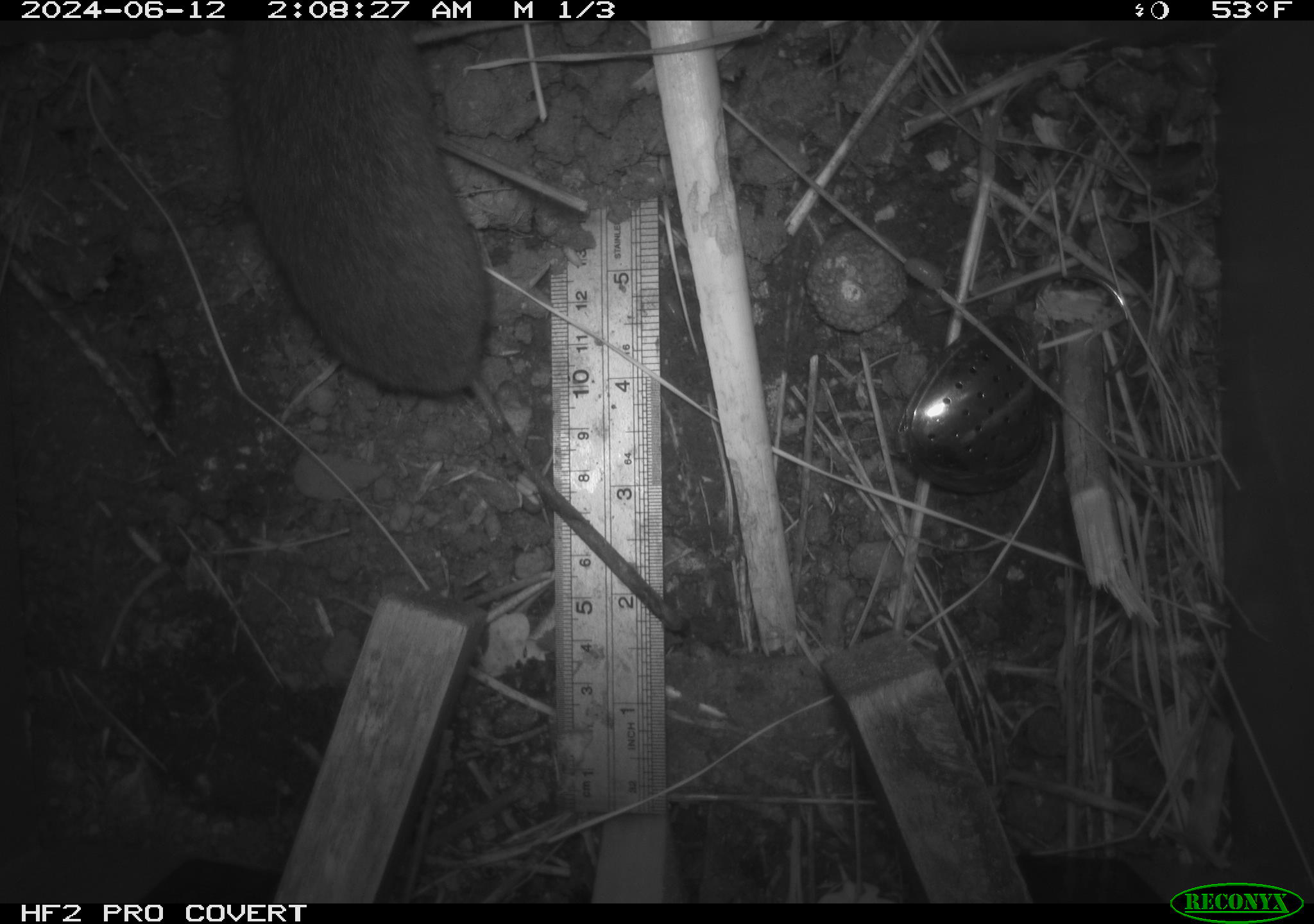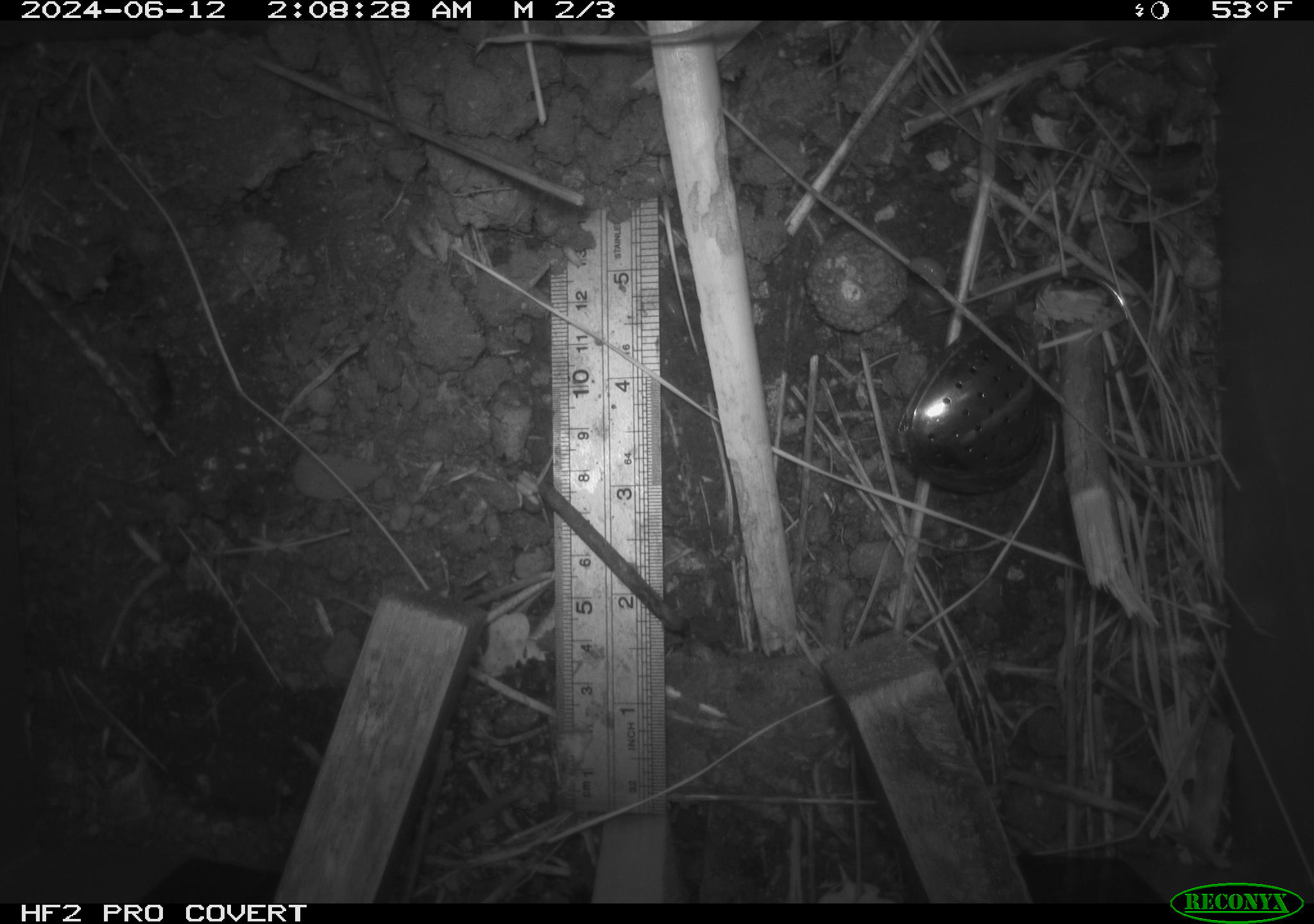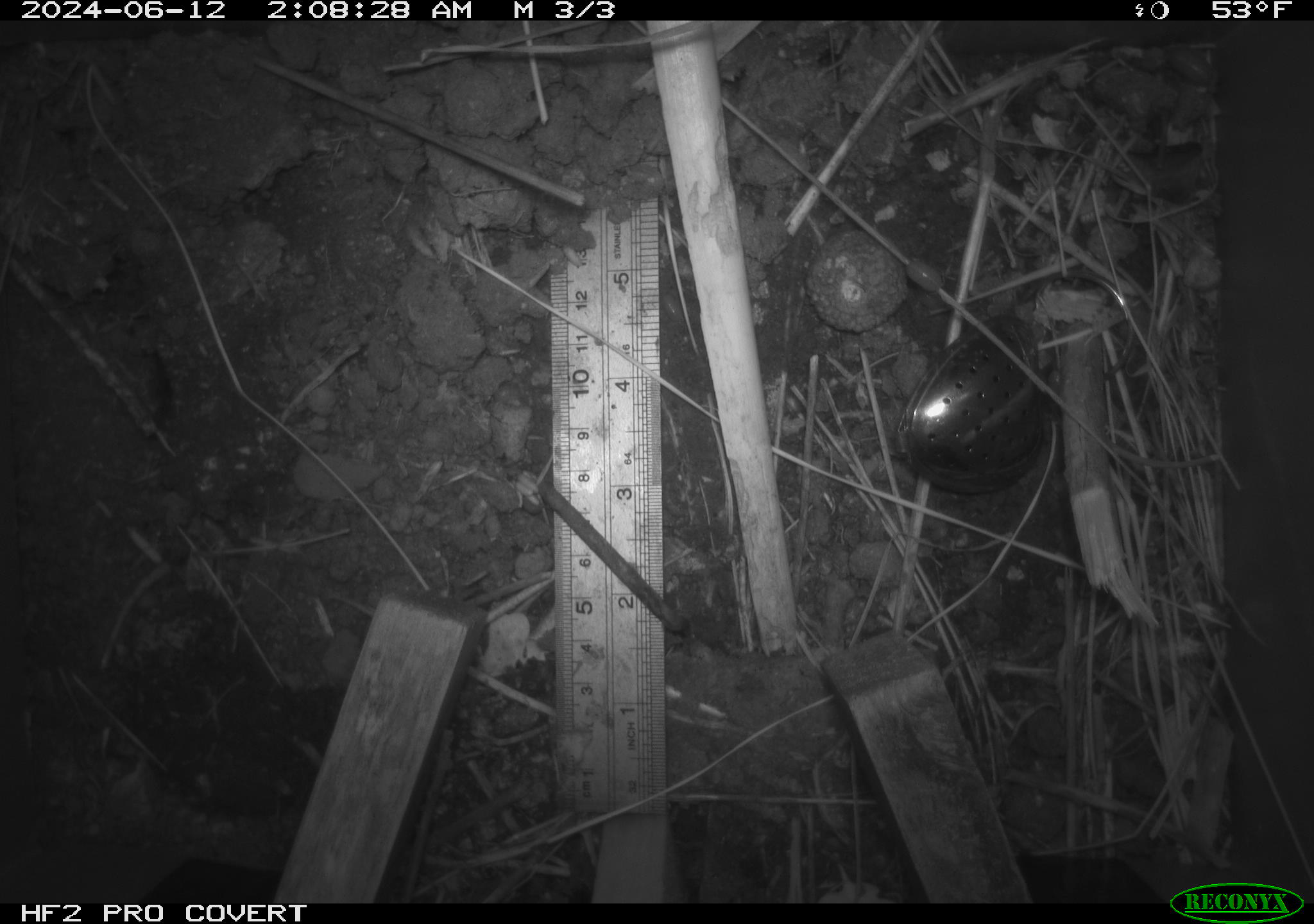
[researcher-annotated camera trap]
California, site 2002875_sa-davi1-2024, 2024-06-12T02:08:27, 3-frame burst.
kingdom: Animalia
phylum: Chordata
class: Mammalia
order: Rodentia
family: Cricetidae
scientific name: Arvicolinae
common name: voles, lemmings, and muskrats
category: arvicolinae subfamily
Arvicolinae subfamily (voles, lemmings, and muskrats) (Arvicolinae).